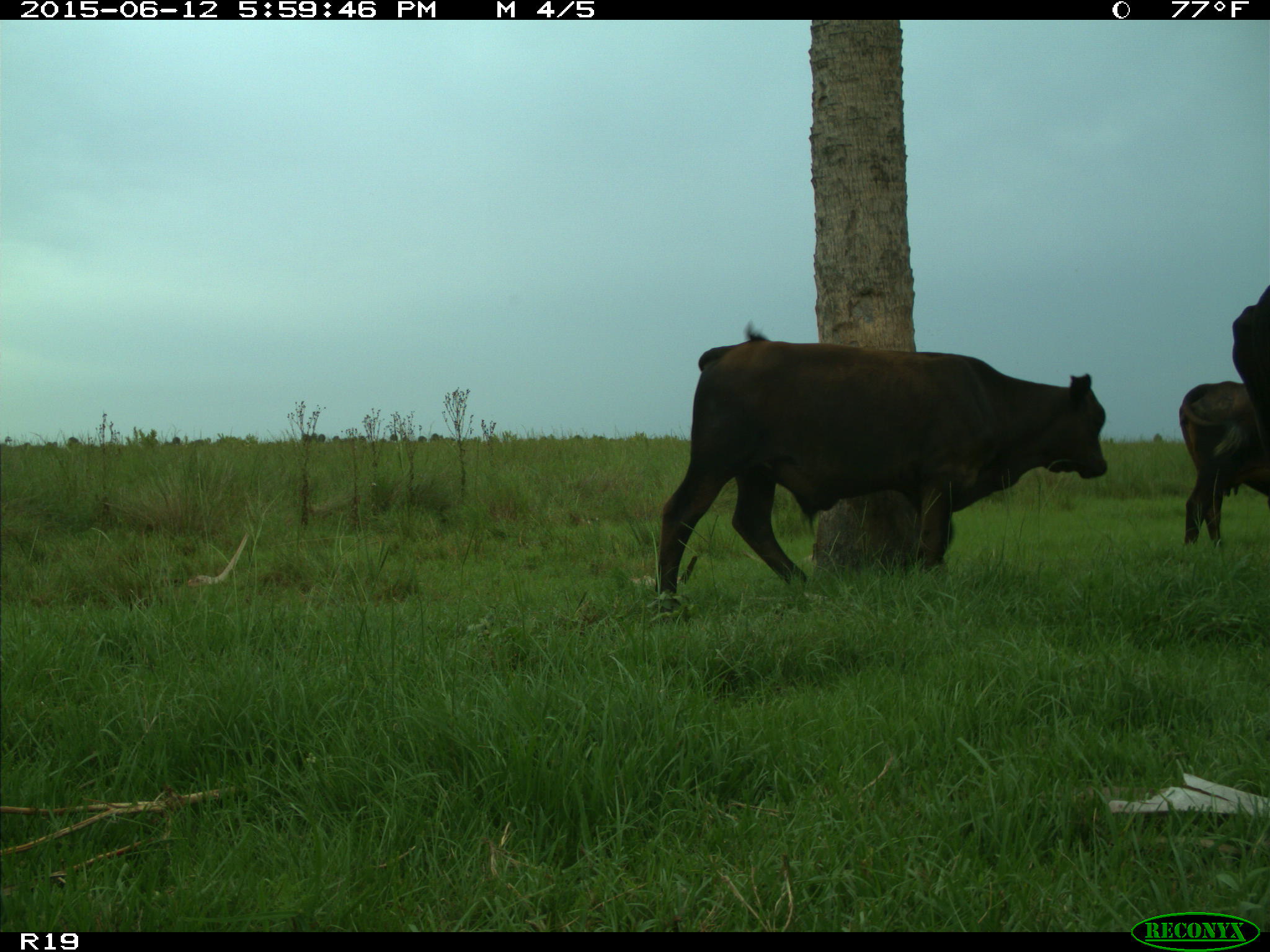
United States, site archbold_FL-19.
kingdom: Animalia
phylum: Chordata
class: Mammalia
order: Artiodactyla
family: Bovidae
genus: Bos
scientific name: Bos taurus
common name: domestic cow